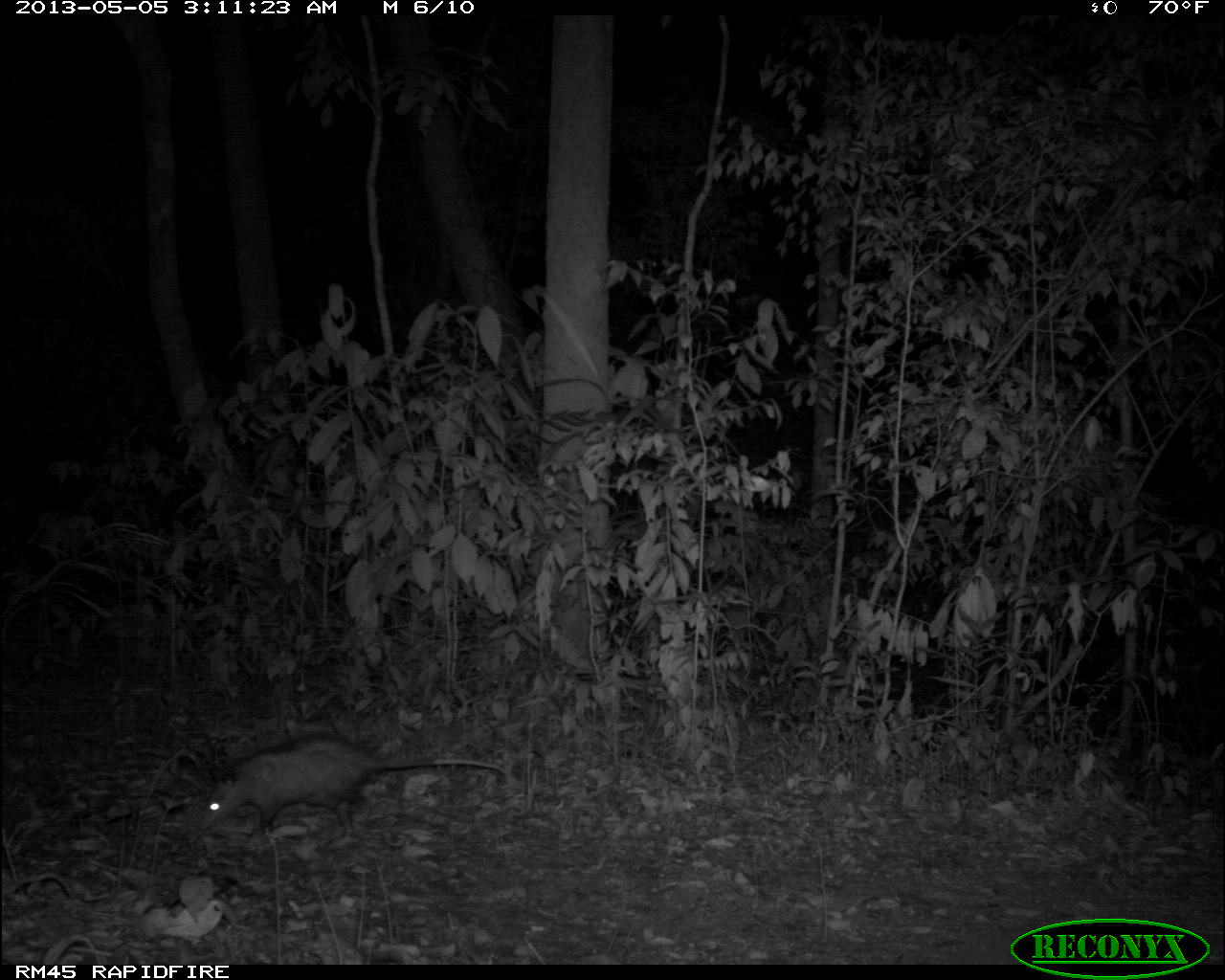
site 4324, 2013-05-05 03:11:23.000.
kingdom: Animalia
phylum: Chordata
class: Mammalia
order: Didelphimorphia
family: Didelphidae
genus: Didelphis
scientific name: Didelphis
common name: american opossums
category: didelphis sp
Didelphis sp (american opossums) (Didelphis), count 1.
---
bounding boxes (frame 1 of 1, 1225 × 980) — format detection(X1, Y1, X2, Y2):
didelphis sp: detection(199, 733, 506, 834)